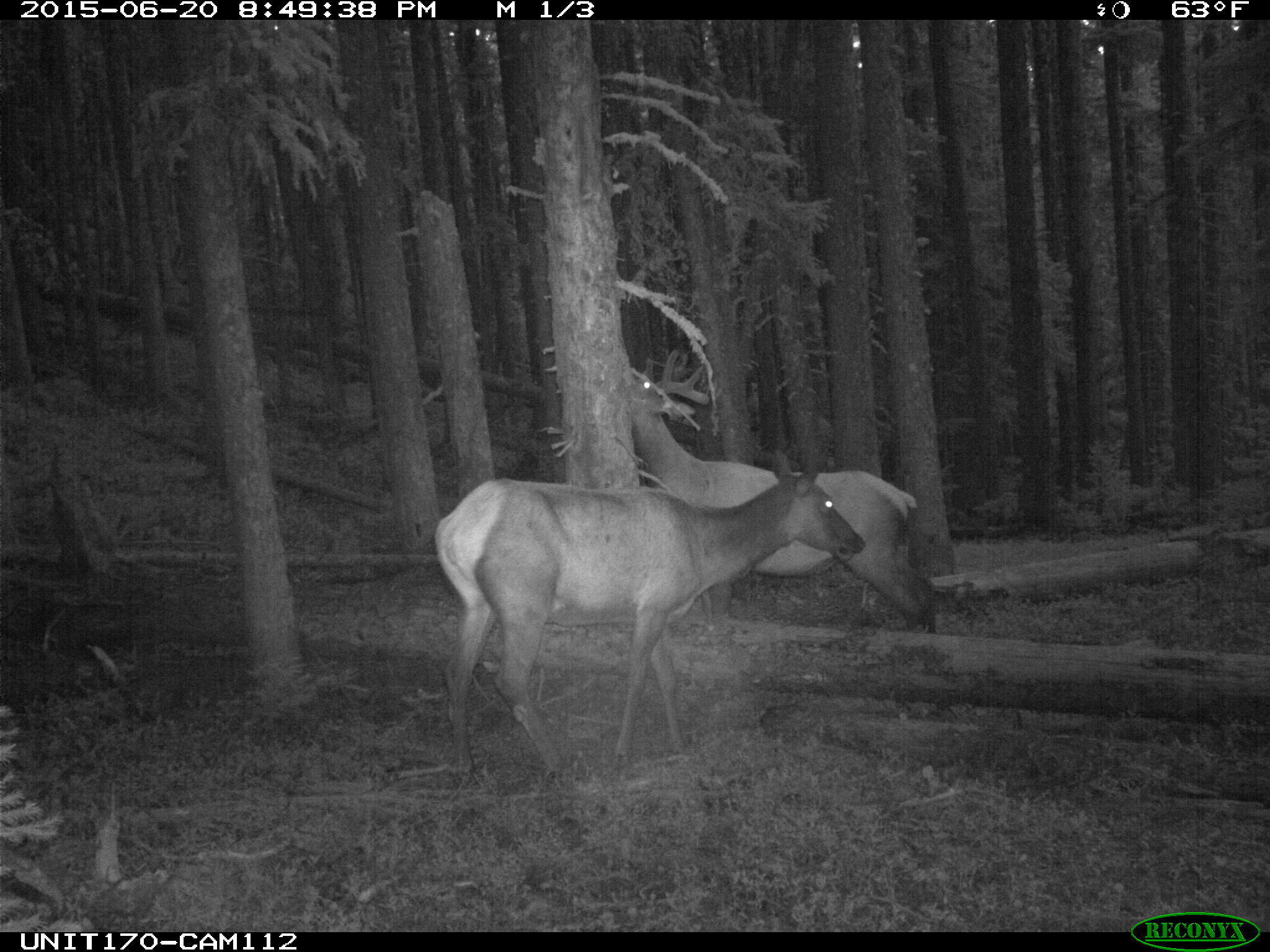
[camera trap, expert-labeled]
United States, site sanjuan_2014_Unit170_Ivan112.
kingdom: Animalia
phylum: Chordata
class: Mammalia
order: Artiodactyla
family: Cervidae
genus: Cervus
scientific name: Cervus elaphus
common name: red deer